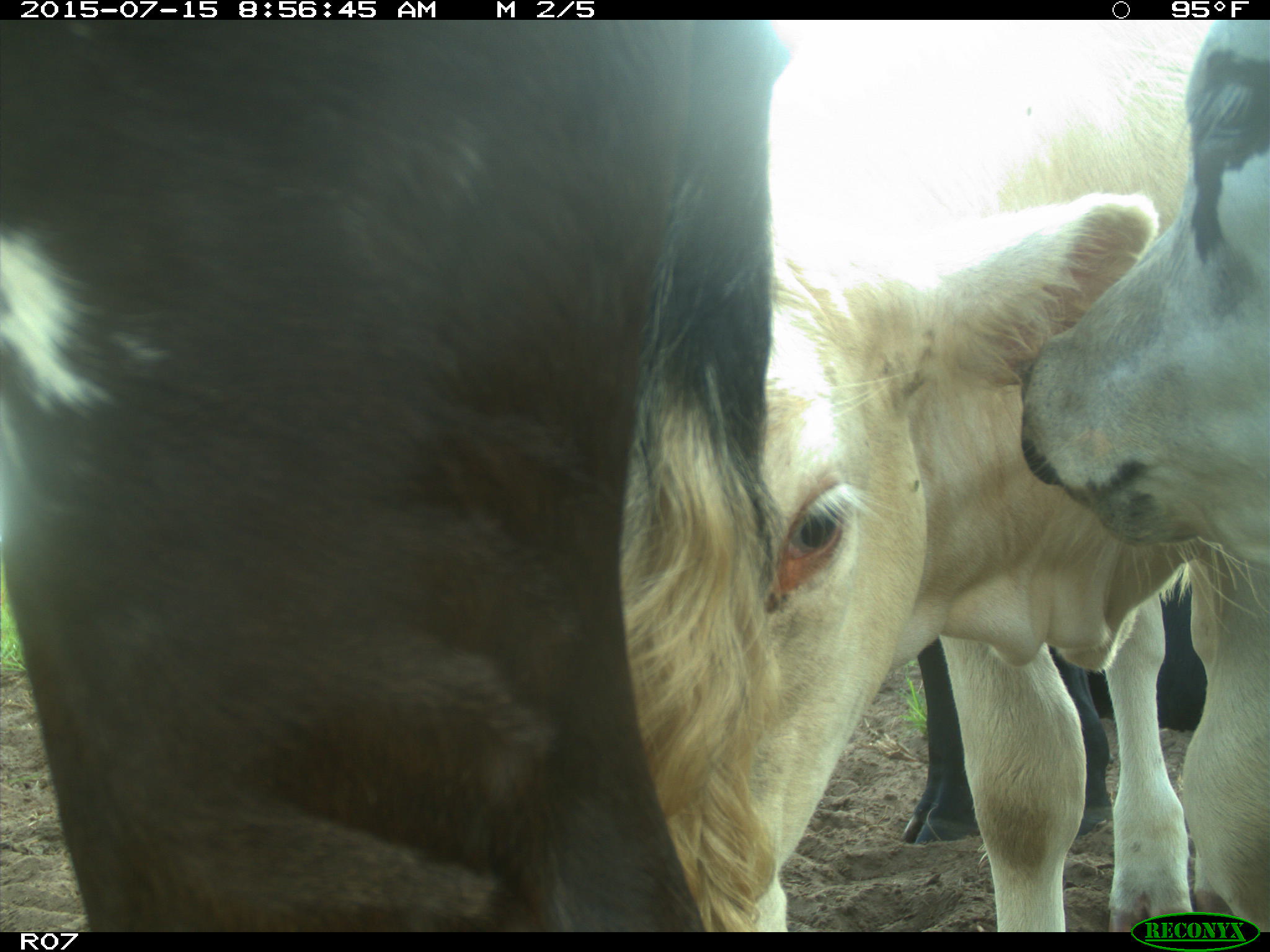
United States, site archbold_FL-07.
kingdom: Animalia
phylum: Chordata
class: Mammalia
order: Artiodactyla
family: Bovidae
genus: Bos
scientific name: Bos taurus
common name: domestic cow